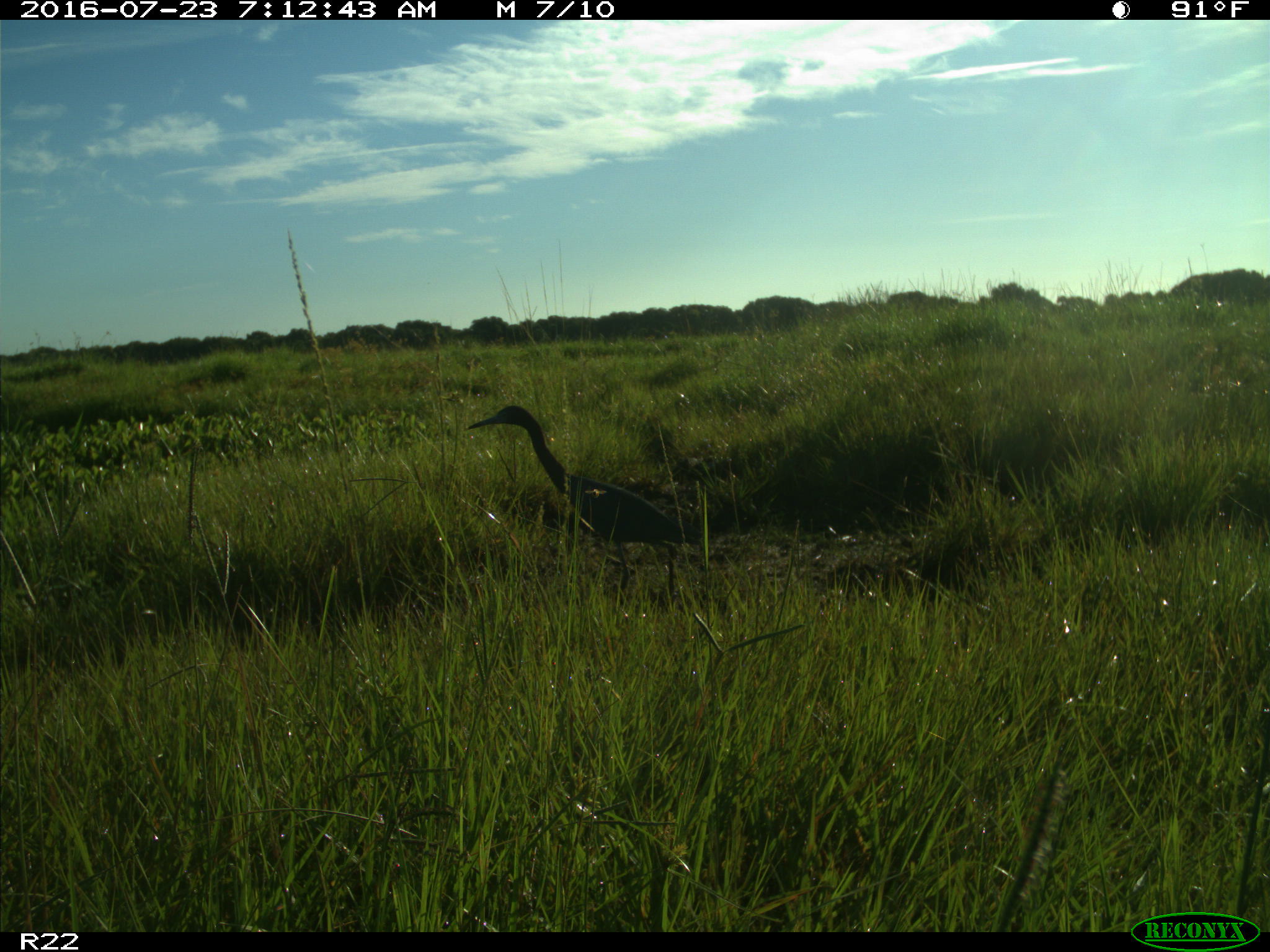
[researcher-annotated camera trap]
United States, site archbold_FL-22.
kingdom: Animalia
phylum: Chordata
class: Aves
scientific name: Aves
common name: birds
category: unidentified bird